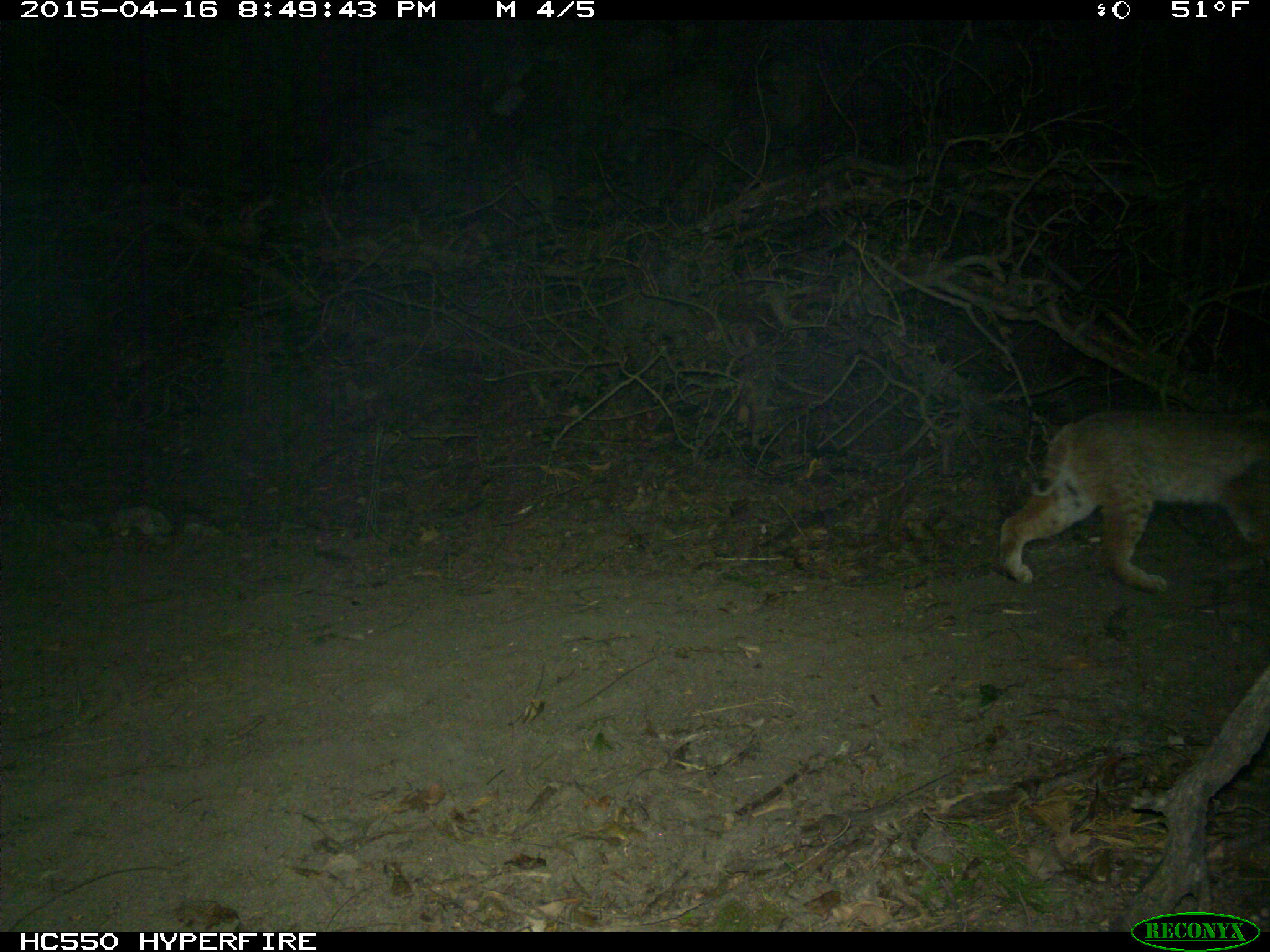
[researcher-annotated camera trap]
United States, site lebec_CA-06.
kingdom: Animalia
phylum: Chordata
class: Mammalia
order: Carnivora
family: Felidae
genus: Lynx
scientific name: Lynx rufus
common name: bobcat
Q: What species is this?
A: Lynx rufus (bobcat).